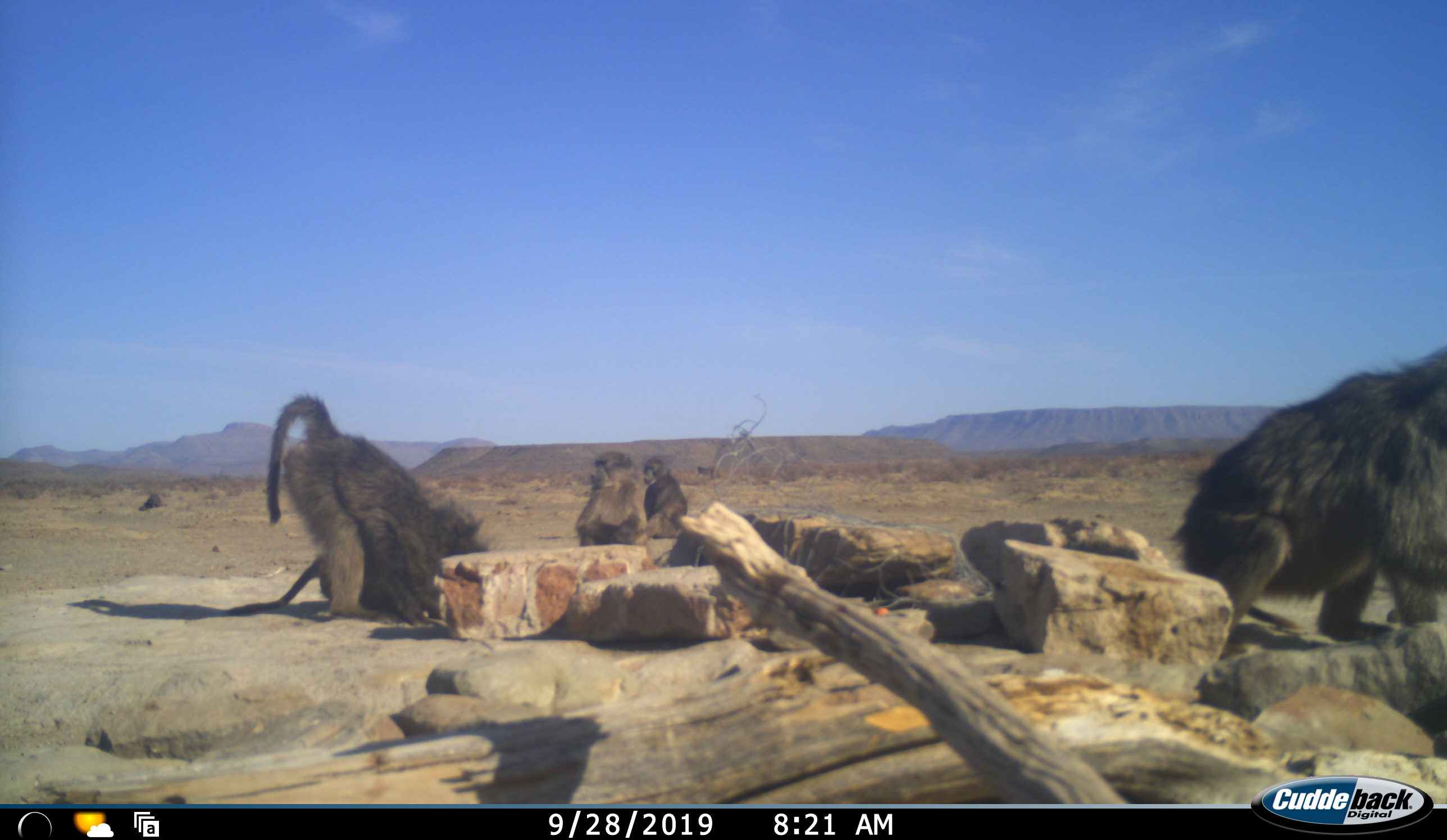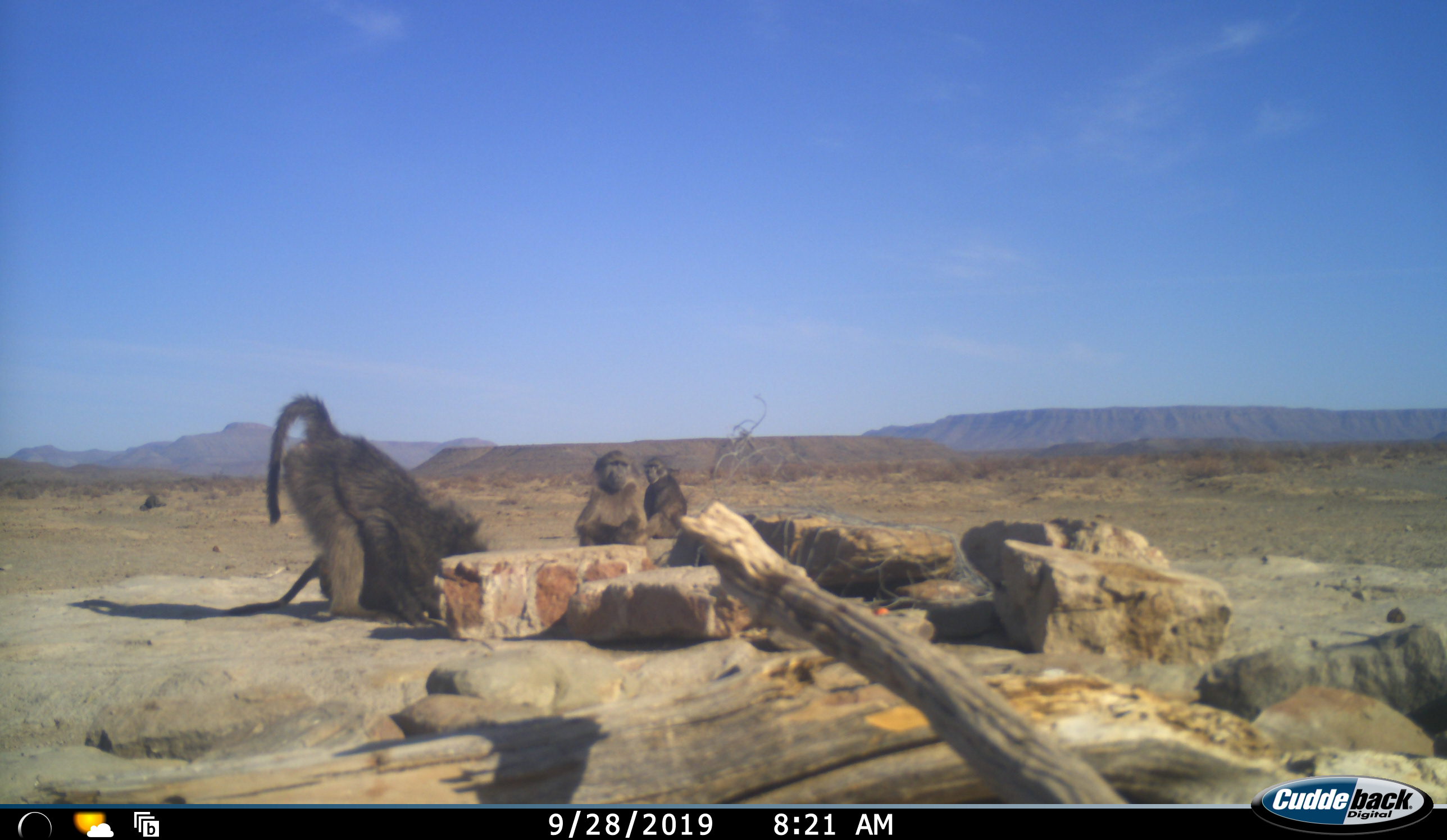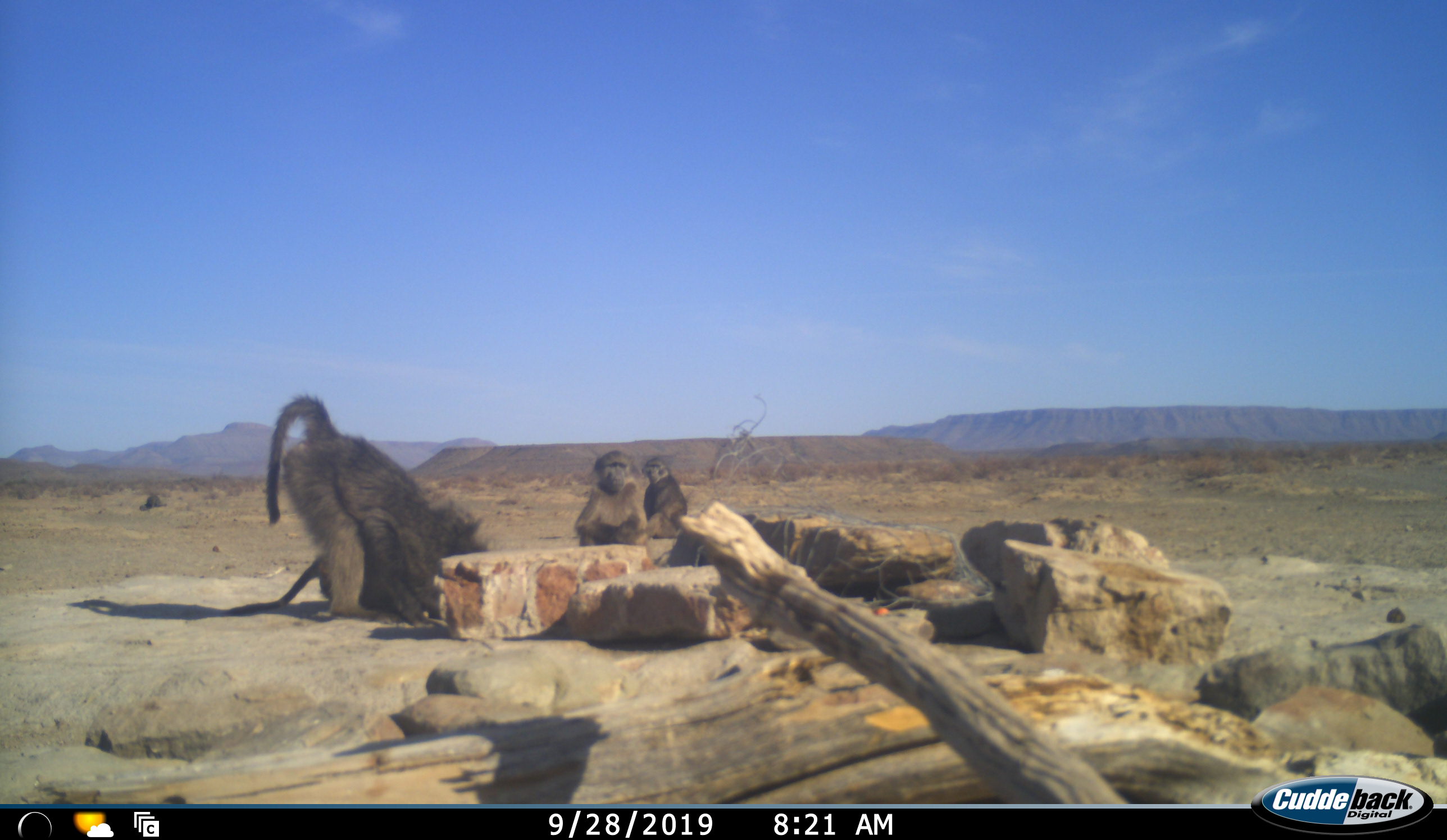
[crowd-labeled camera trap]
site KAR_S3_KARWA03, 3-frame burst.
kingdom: Animalia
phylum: Chordata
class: Mammalia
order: Primates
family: Cercopithecidae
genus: Papio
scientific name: Papio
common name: baboon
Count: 5.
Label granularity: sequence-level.